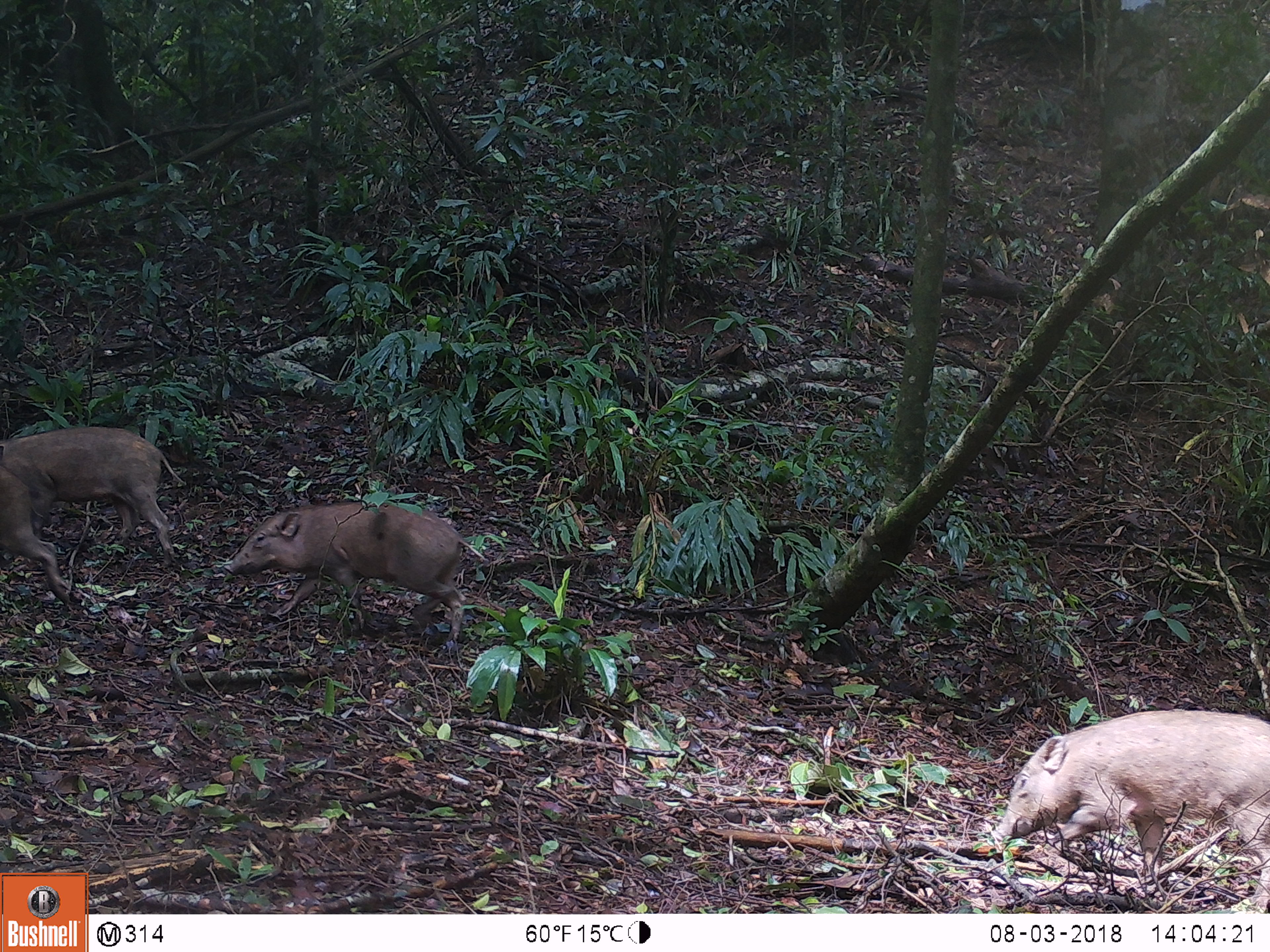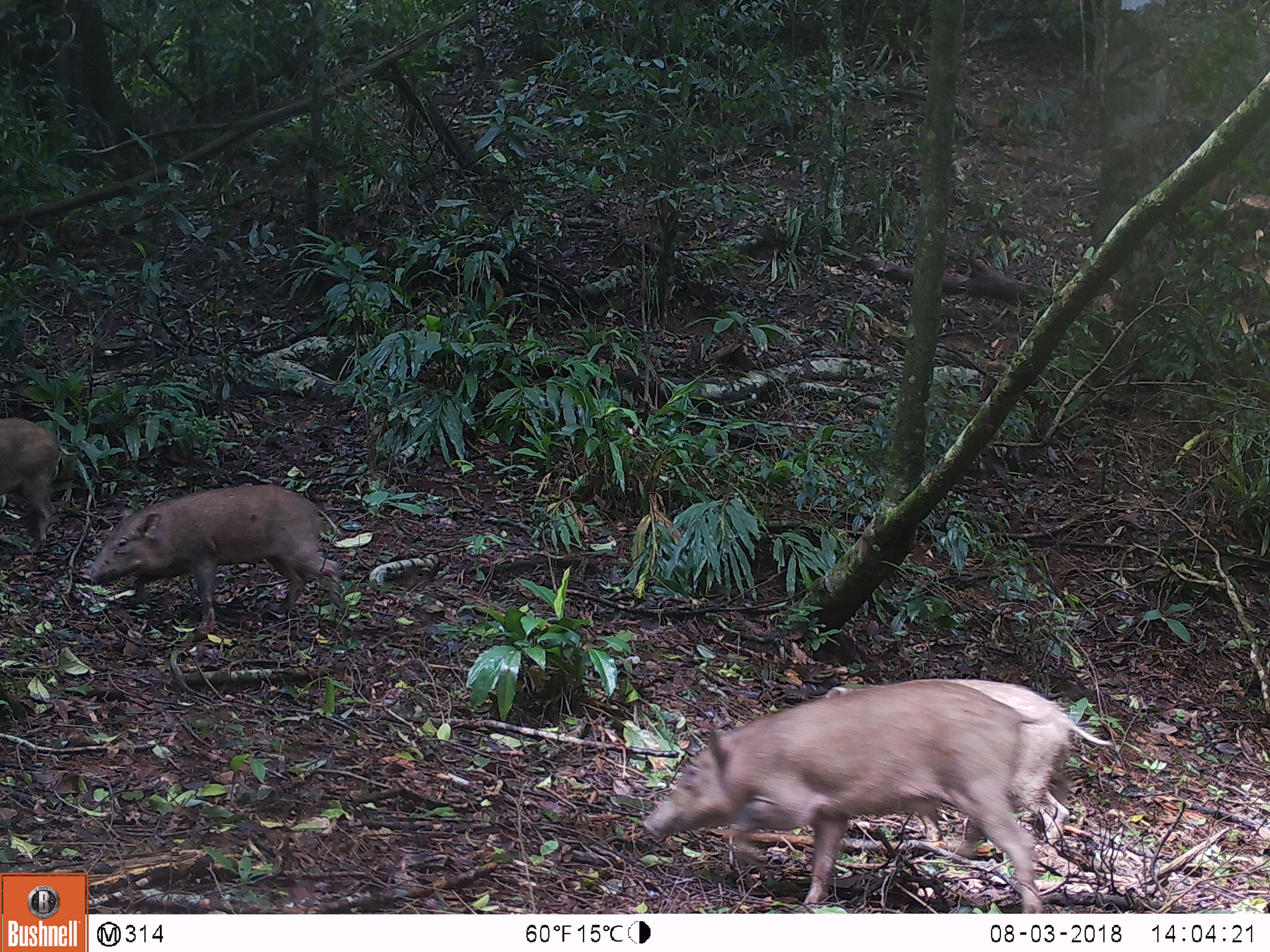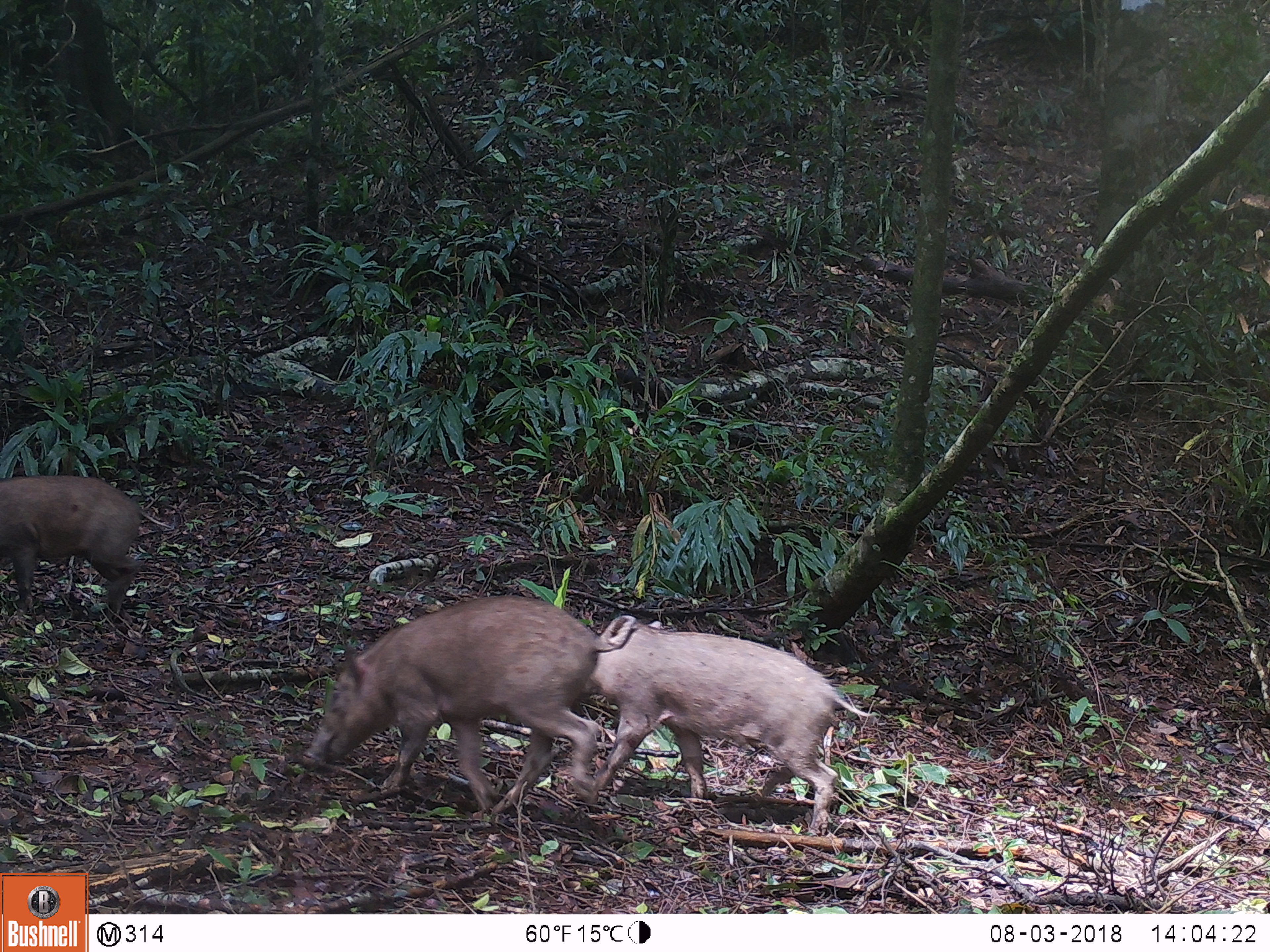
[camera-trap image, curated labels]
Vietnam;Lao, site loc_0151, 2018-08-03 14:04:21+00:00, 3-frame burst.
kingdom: Animalia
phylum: Chordata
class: Mammalia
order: Artiodactyla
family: Suidae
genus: Sus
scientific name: Sus scrofa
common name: eurasian wild pig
Eurasian wild pig (Sus scrofa). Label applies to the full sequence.